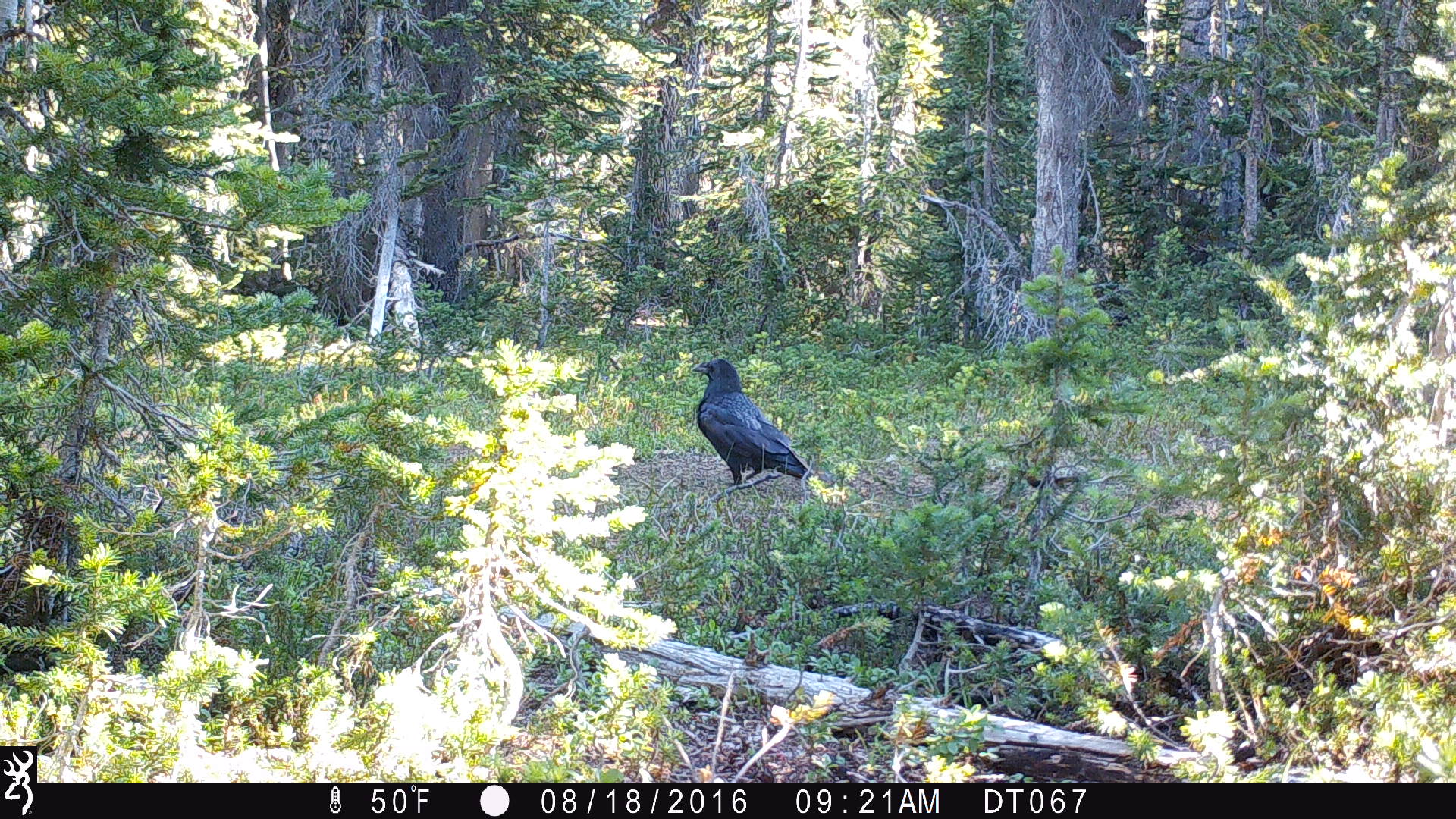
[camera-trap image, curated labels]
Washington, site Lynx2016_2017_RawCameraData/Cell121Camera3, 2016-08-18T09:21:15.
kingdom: Animalia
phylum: Chordata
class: Aves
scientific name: Aves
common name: birds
Aves (birds). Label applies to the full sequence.